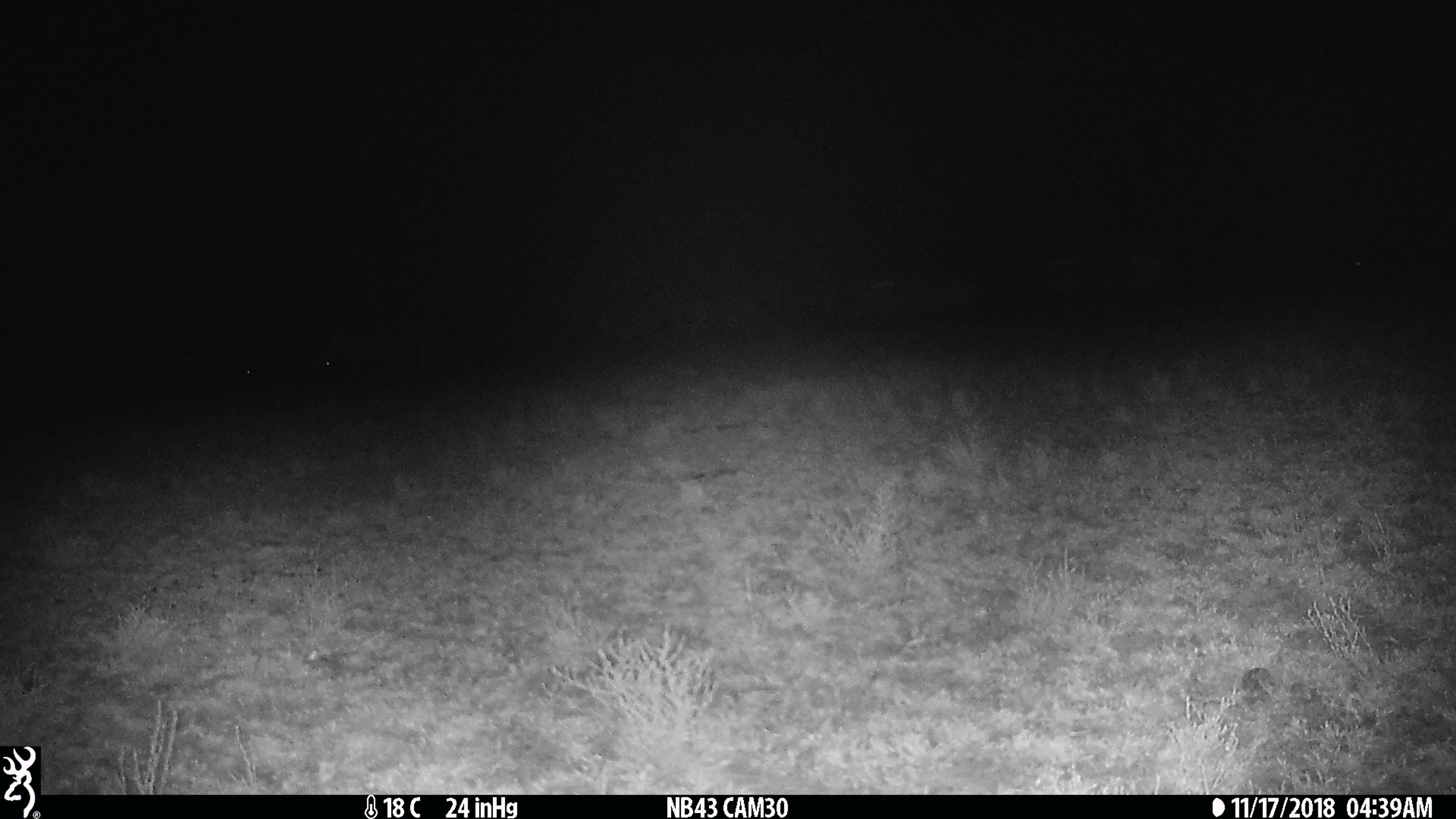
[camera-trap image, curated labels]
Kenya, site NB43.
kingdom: Animalia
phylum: Chordata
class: Mammalia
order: Artiodactyla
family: Bovidae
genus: Connochaetes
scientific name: Connochaetes taurinus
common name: blue wildebeest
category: wildebeest